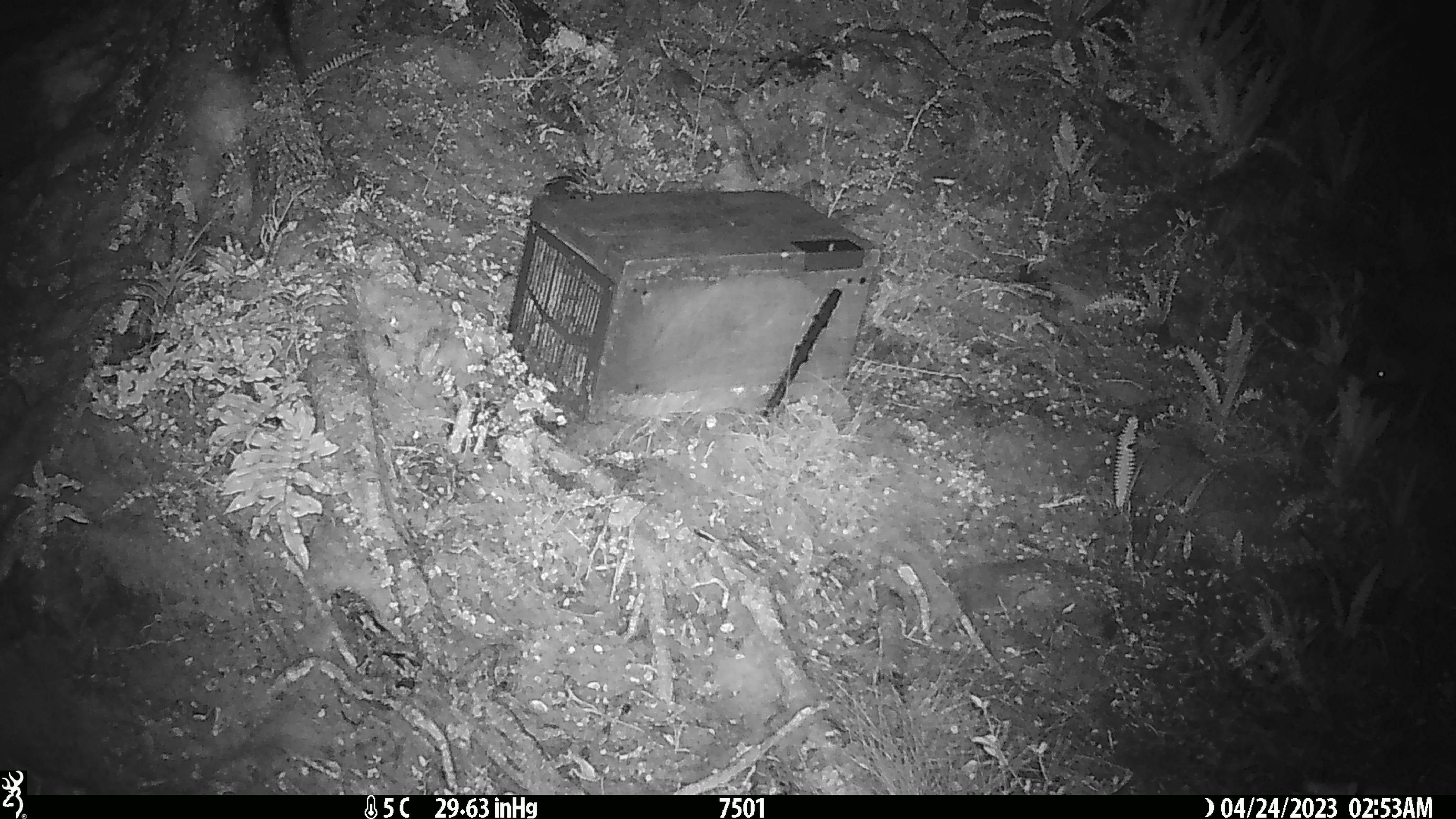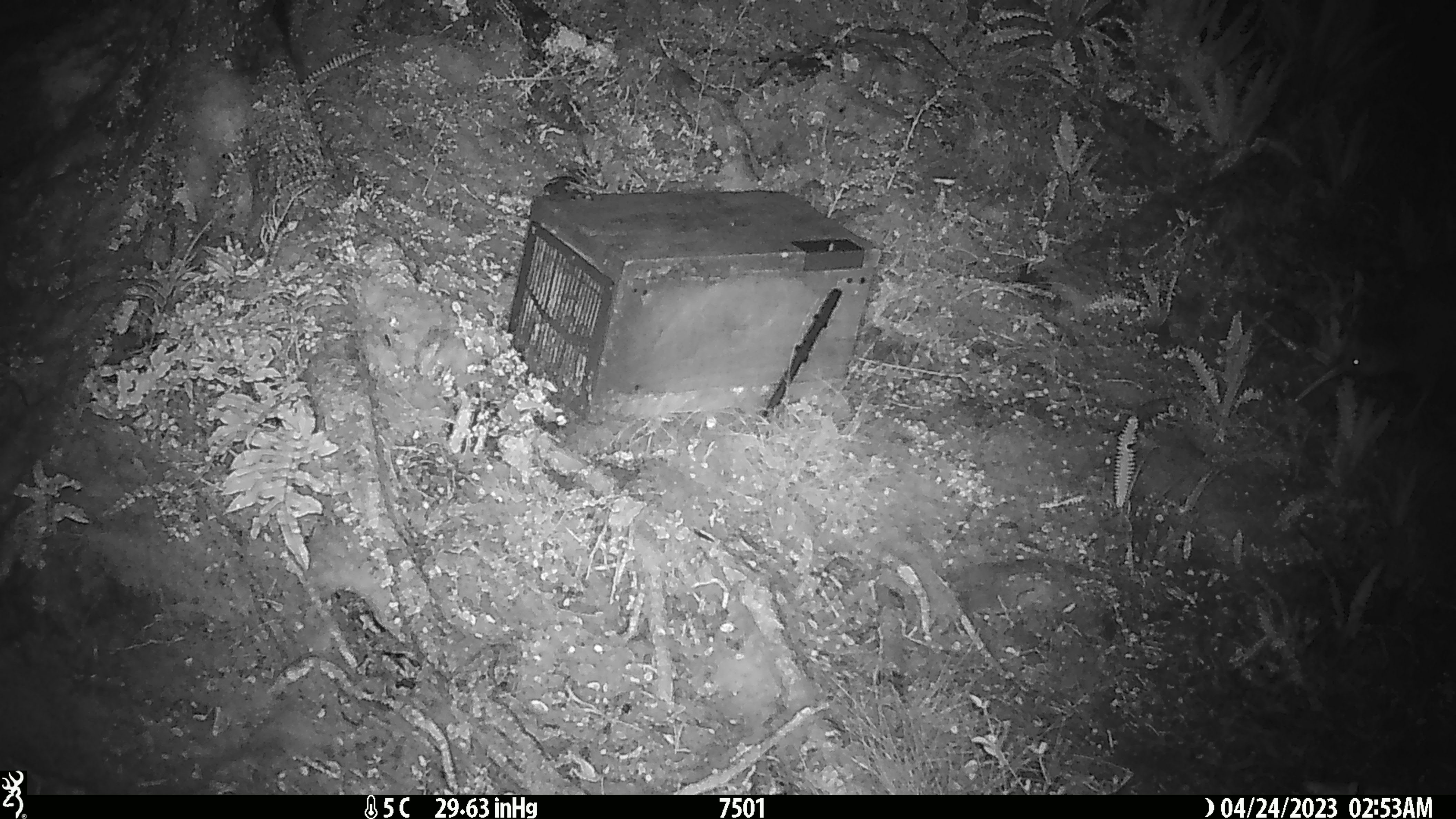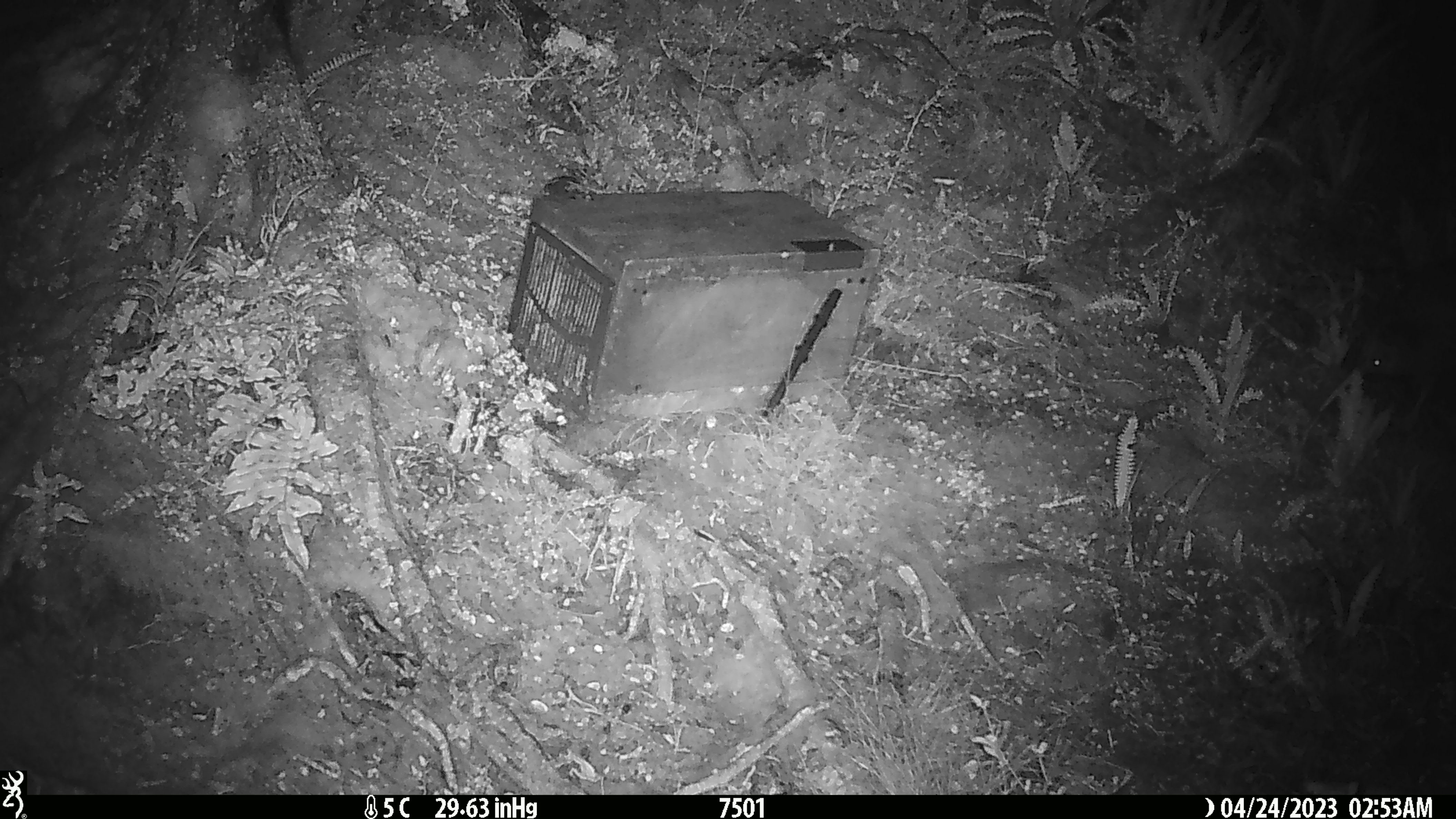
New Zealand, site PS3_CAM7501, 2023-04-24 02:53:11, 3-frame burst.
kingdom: Animalia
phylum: Chordata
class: Aves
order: Apterygiformes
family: Apterygidae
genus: Apteryx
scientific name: Apteryx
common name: kiwi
Kiwi (Apteryx).